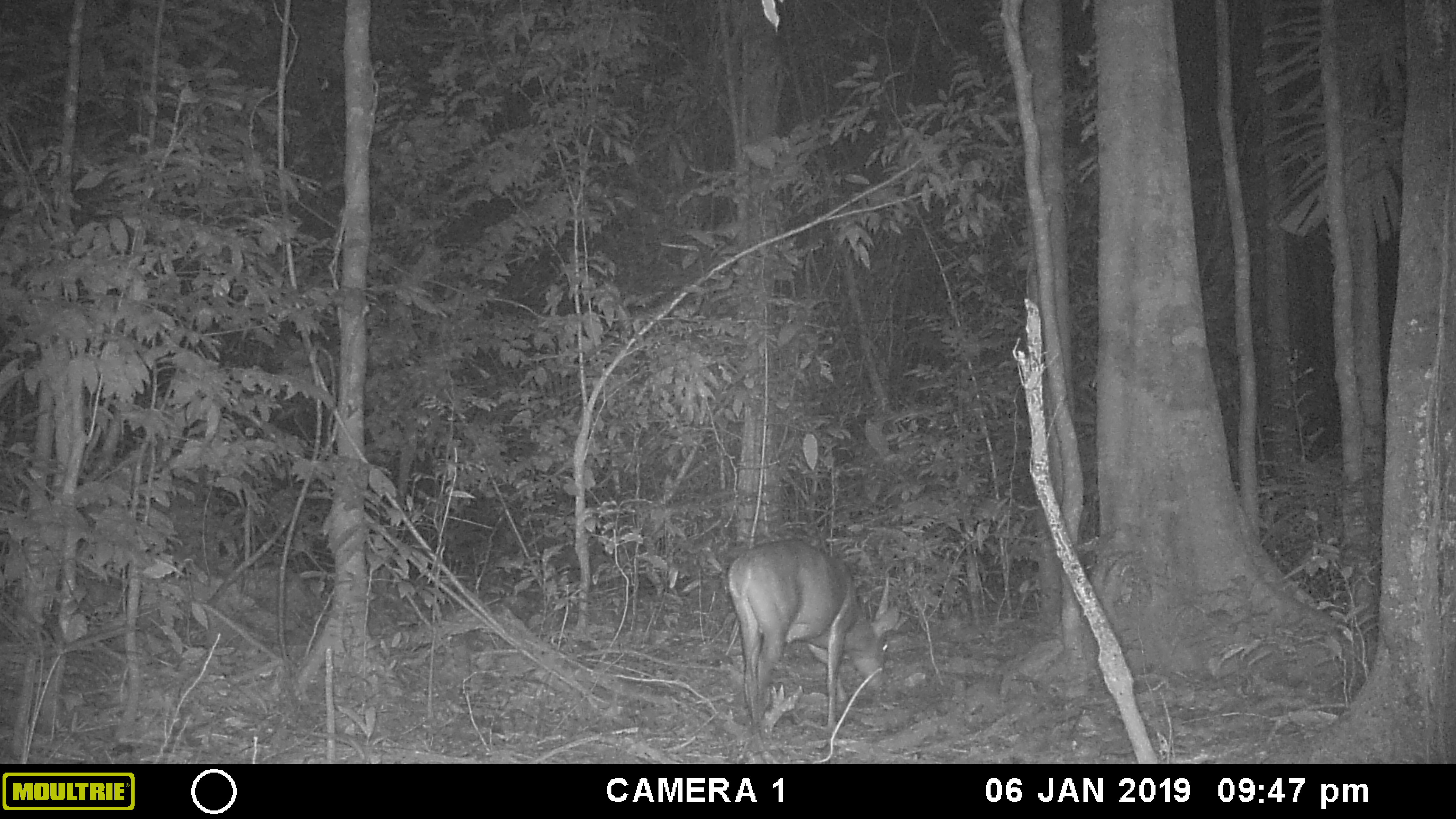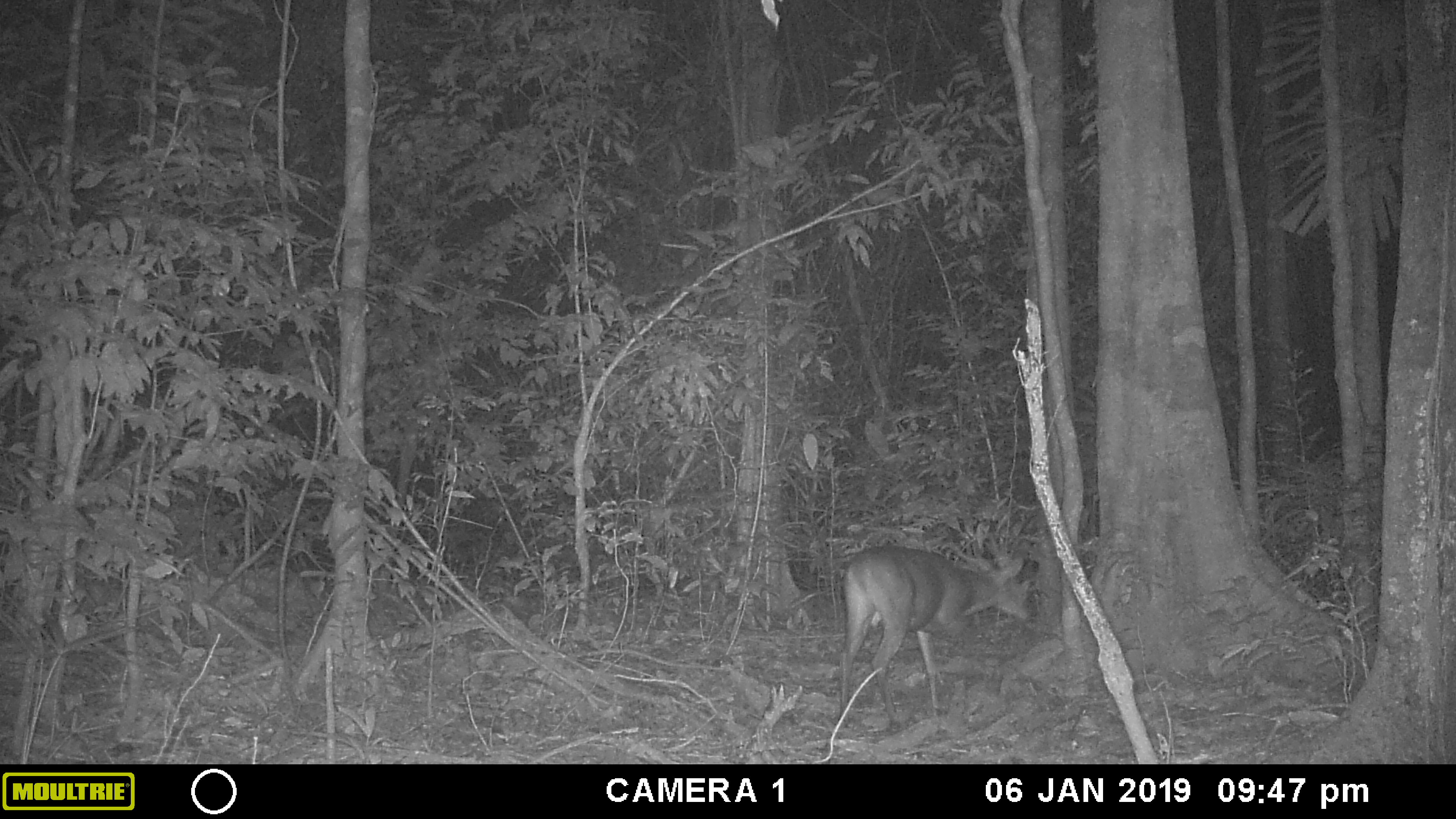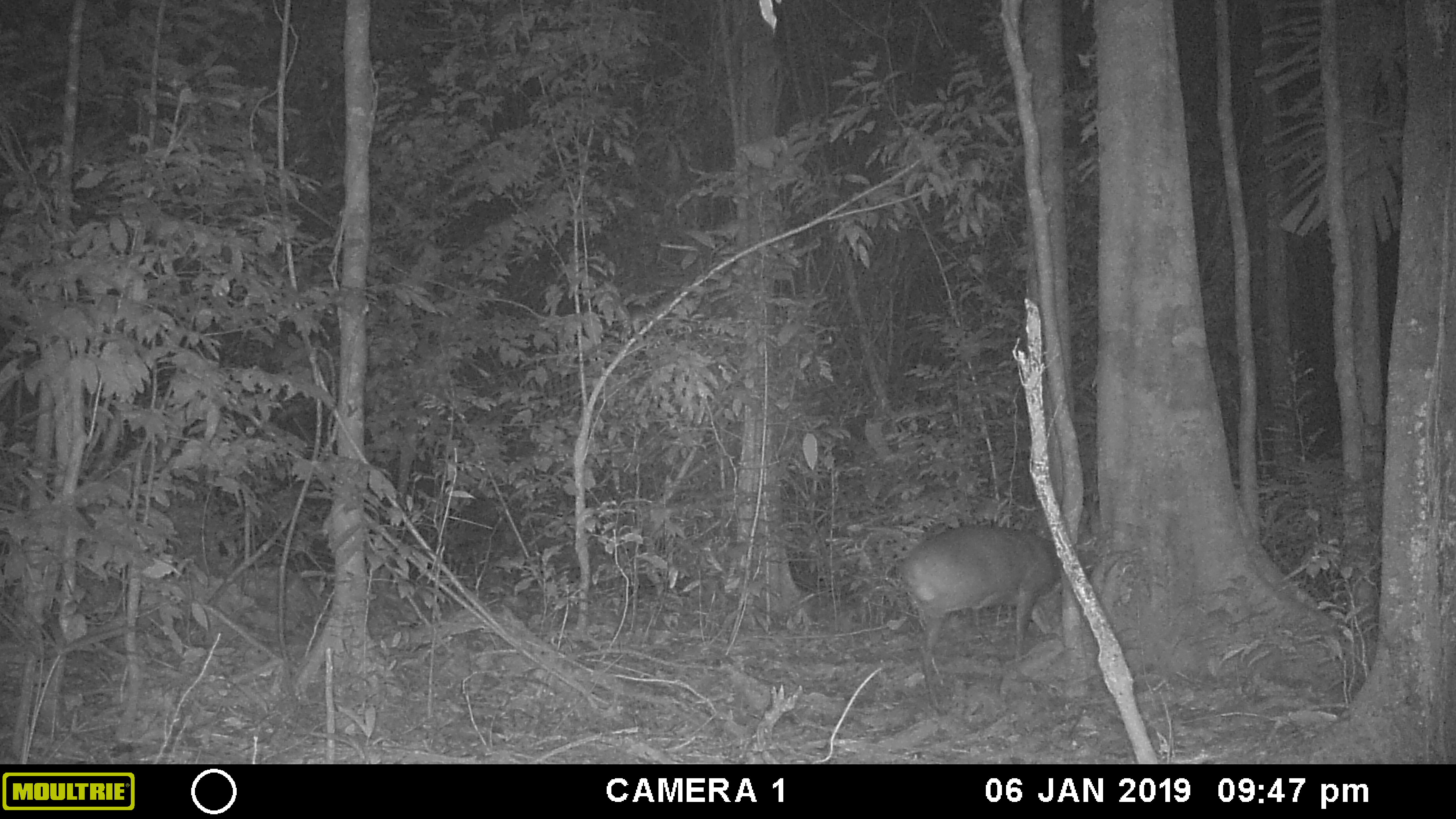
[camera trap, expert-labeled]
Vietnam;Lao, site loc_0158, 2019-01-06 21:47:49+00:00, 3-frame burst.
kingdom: Animalia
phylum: Chordata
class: Mammalia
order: Artiodactyla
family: Cervidae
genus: Muntiacus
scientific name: Muntiacus vuquangensis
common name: large-antlered muntjac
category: large antlered muntjac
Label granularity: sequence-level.